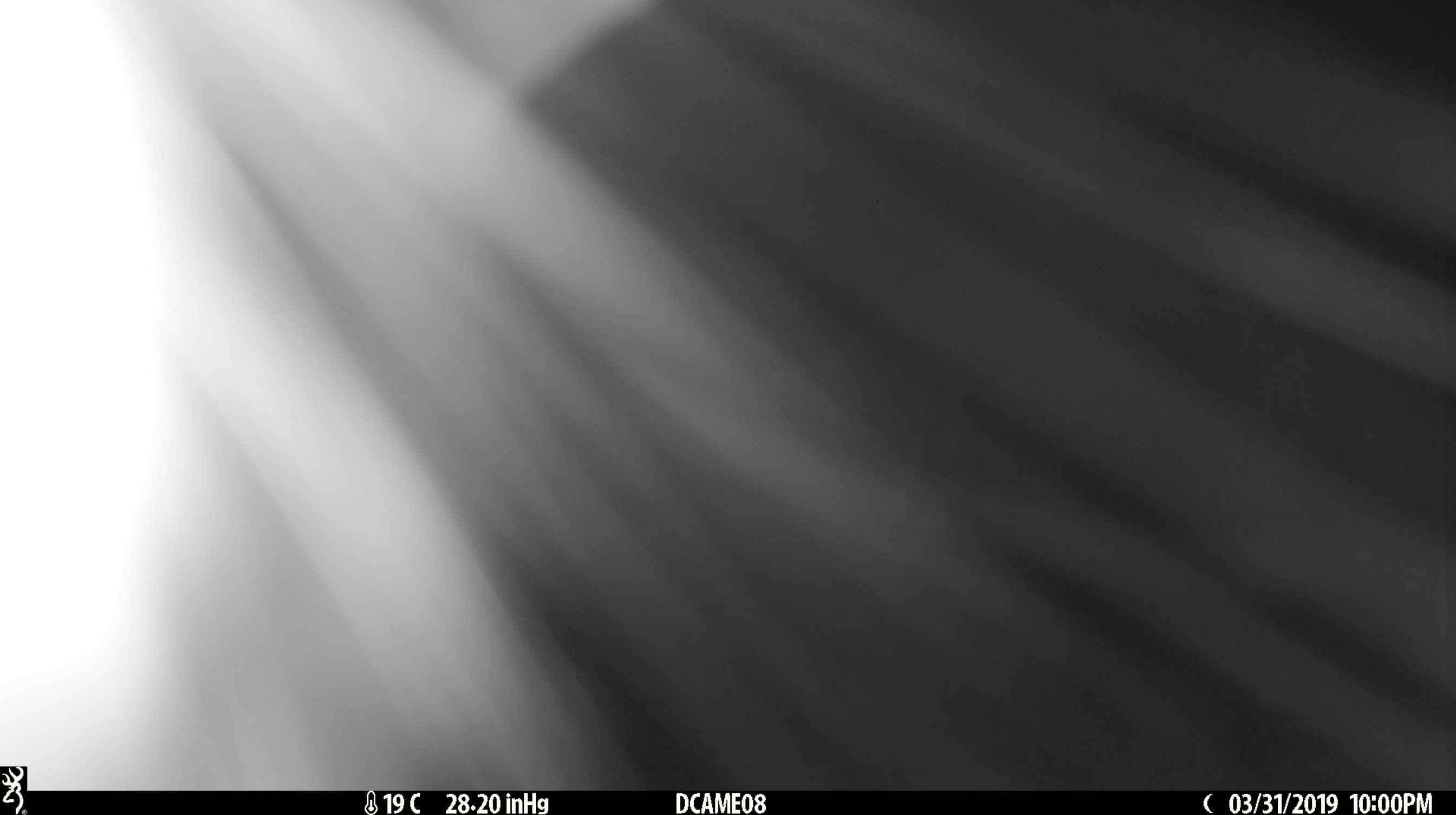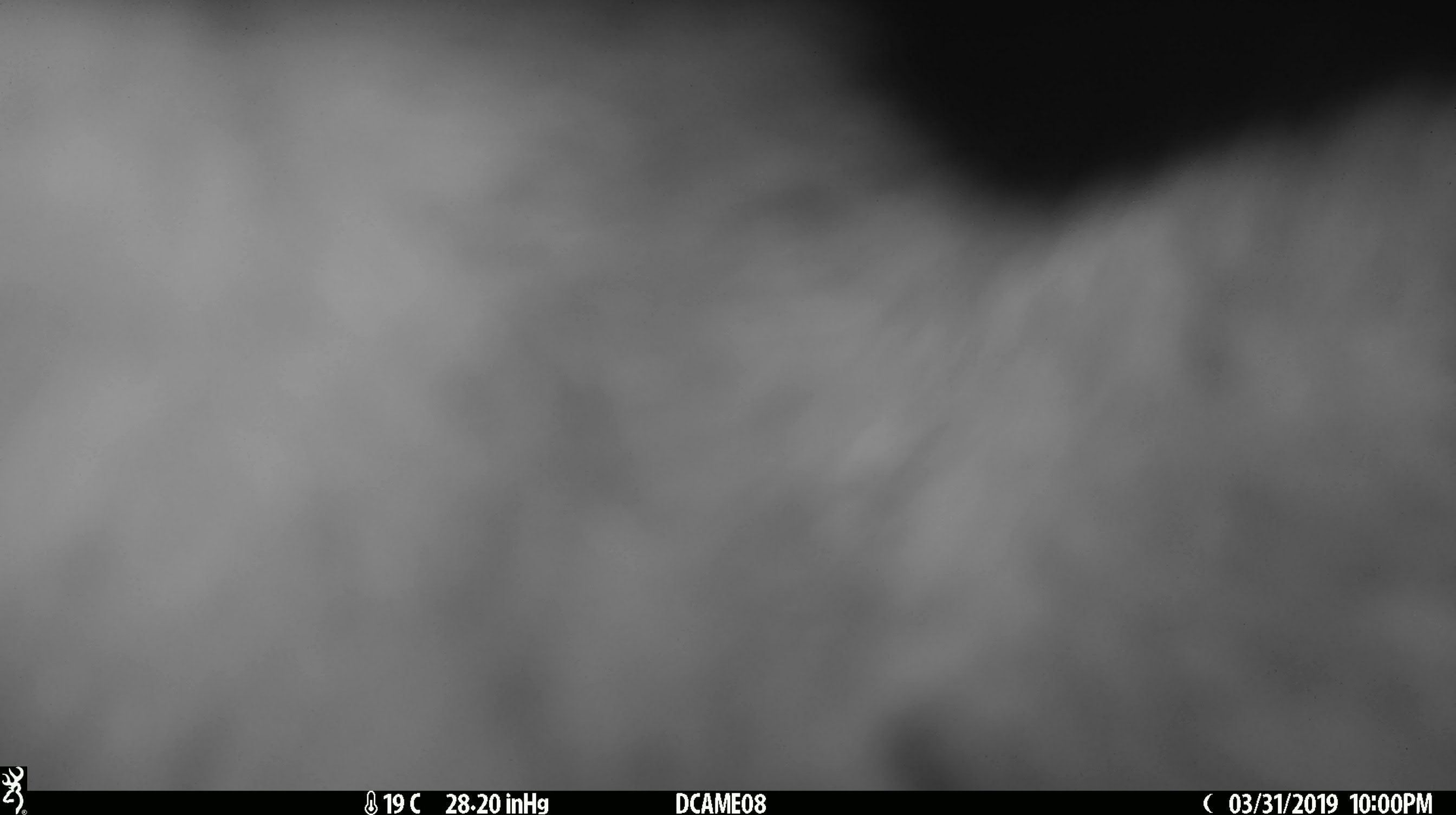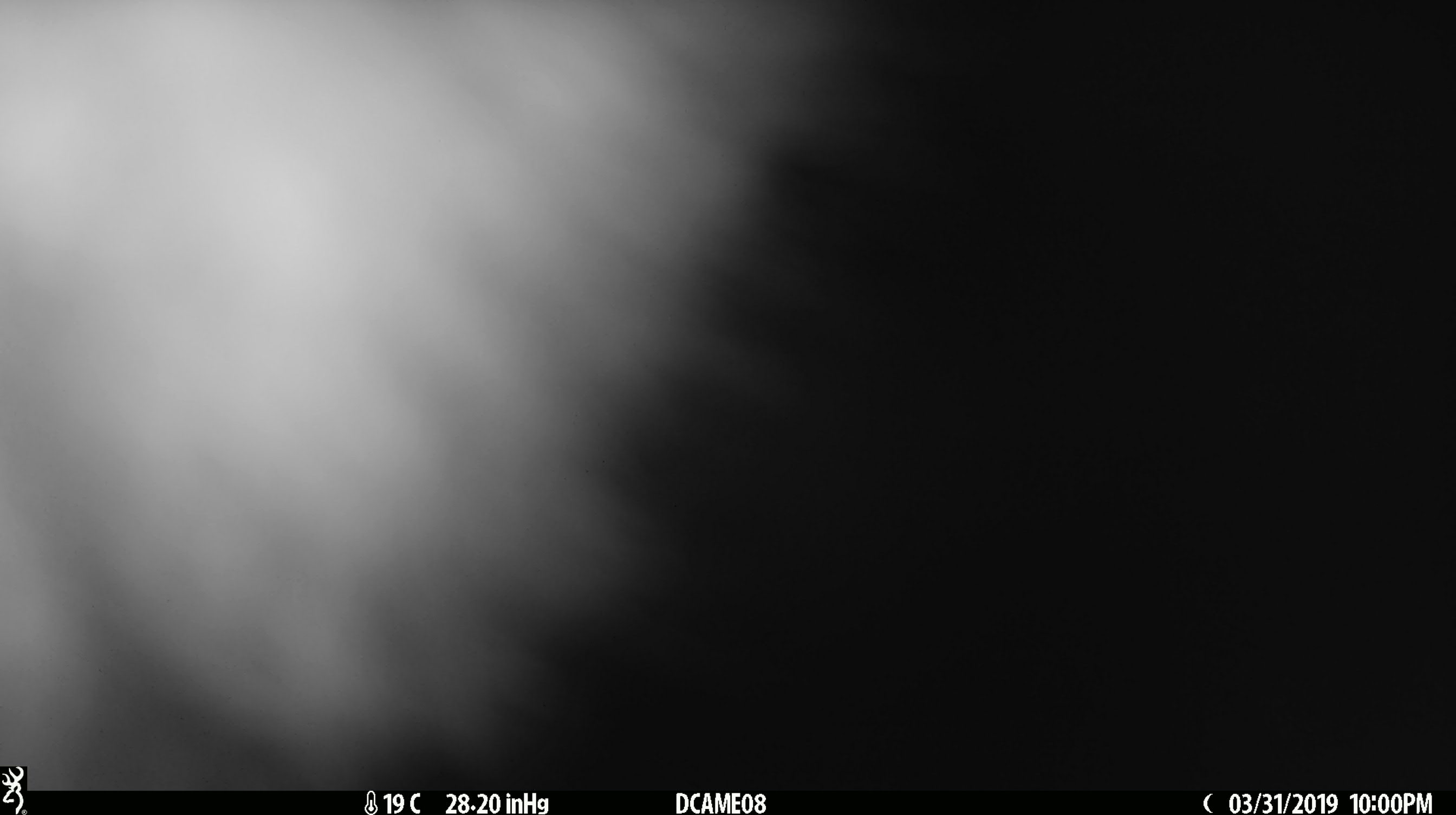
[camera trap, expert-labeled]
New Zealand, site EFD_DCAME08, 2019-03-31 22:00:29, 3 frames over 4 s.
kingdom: Animalia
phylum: Chordata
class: Mammalia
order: Diprotodontia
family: Phalangeridae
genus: Trichosurus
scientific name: Trichosurus vulpecula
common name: common brushtail possum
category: possum